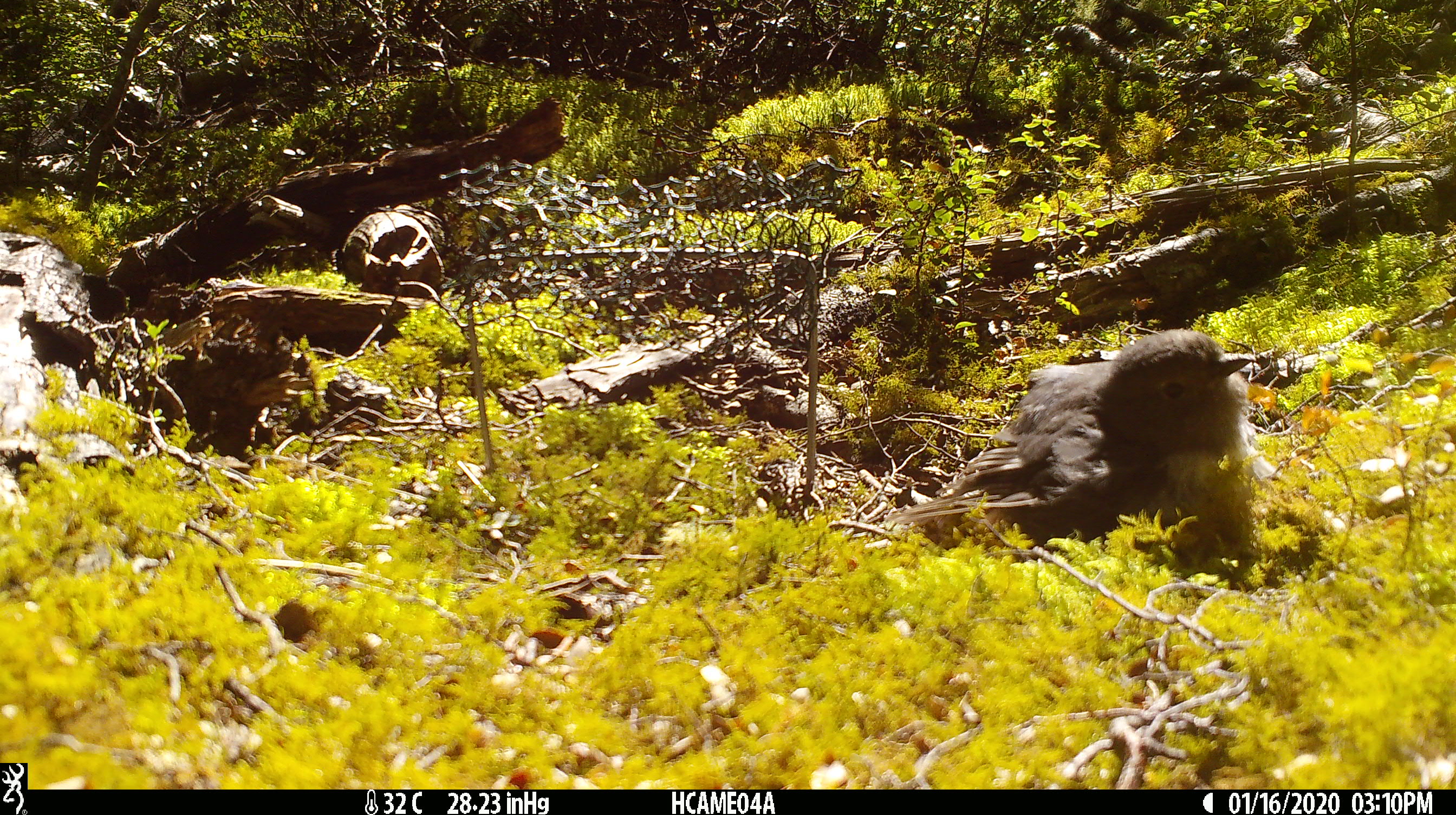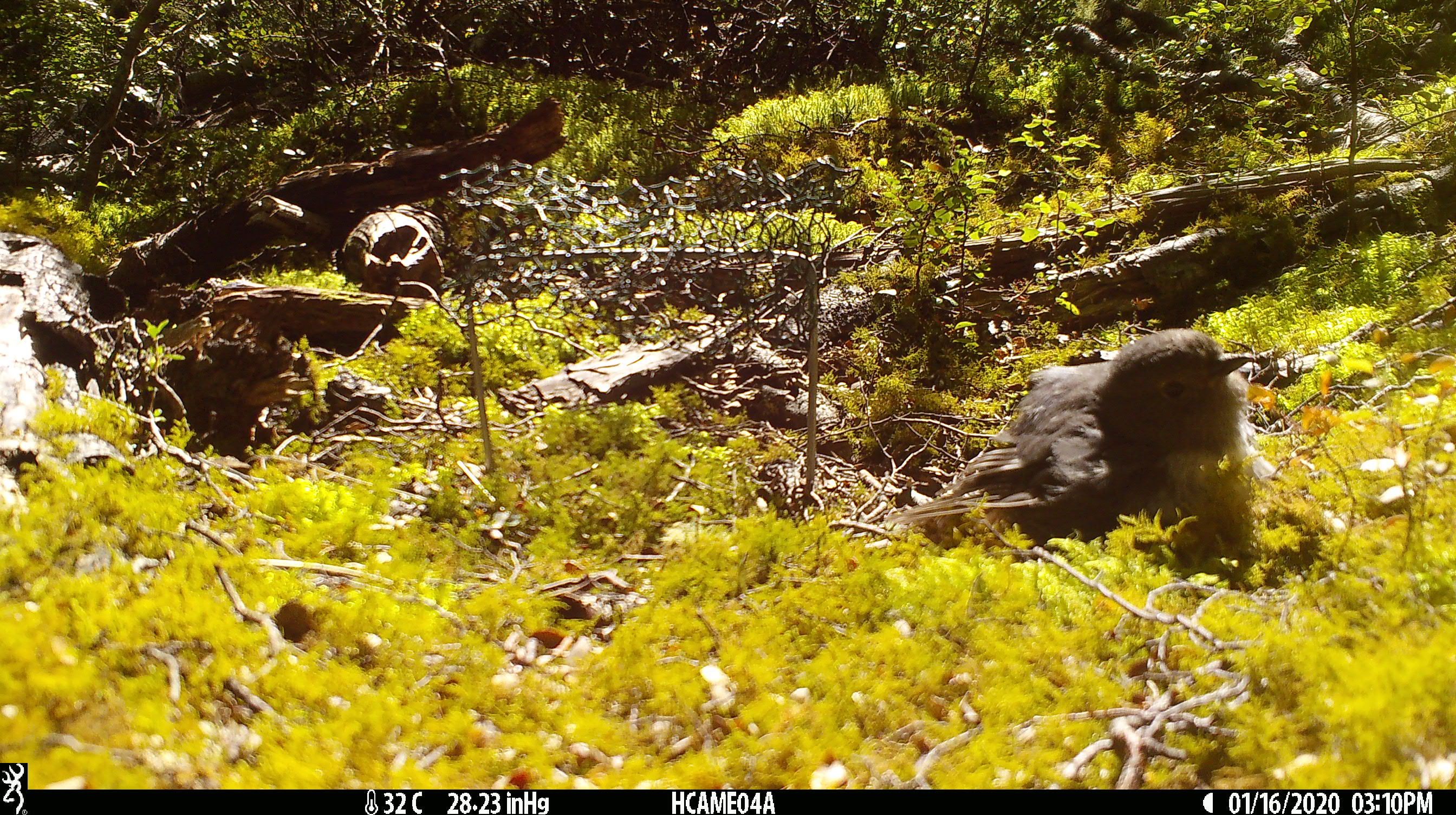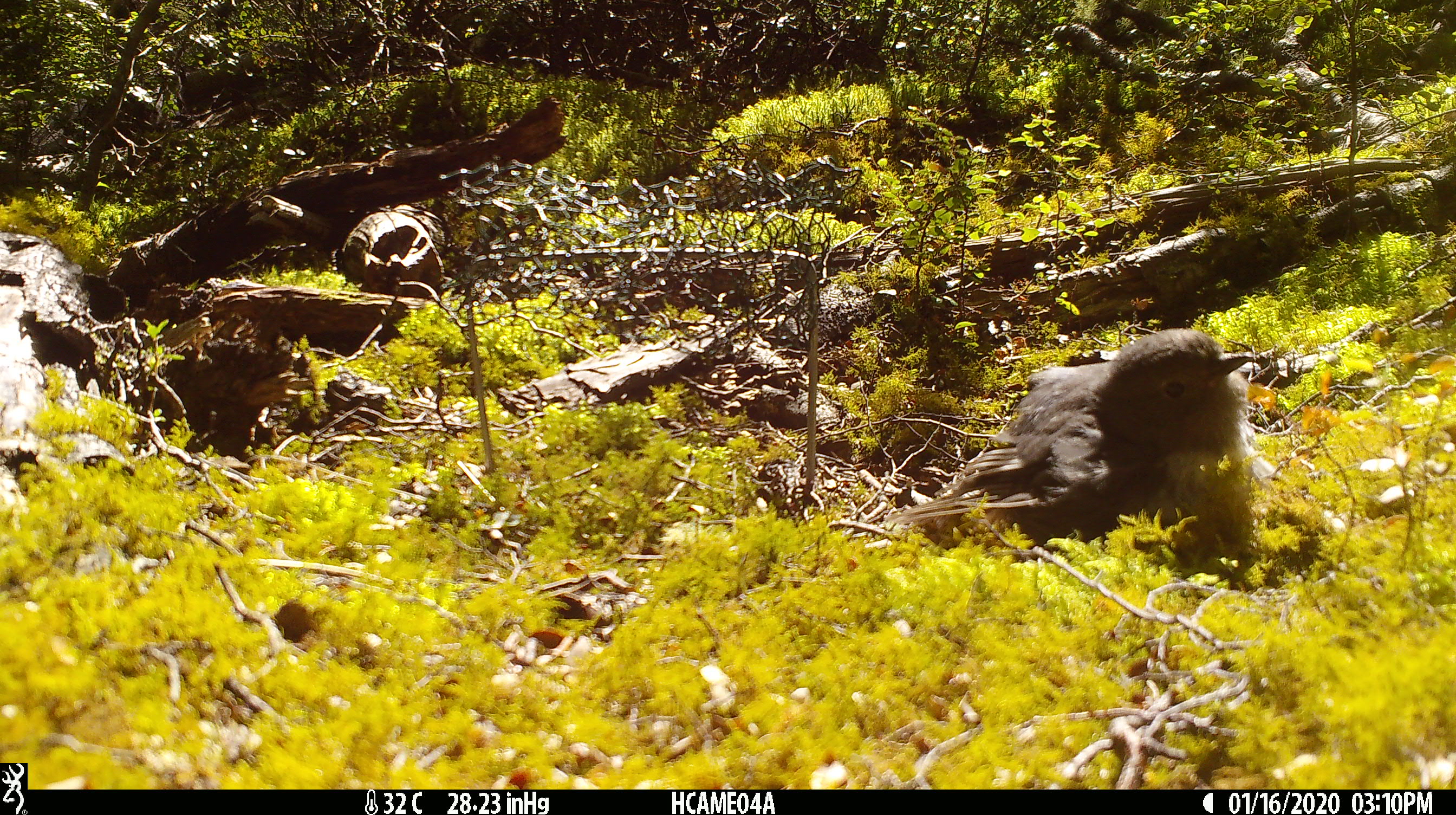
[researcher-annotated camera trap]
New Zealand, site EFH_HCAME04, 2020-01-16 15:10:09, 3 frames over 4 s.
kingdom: Animalia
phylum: Chordata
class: Aves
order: Passeriformes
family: Petroicidae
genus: Petroica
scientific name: Petroica australis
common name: new zealand robin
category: robin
Robin (new zealand robin) (Petroica australis).